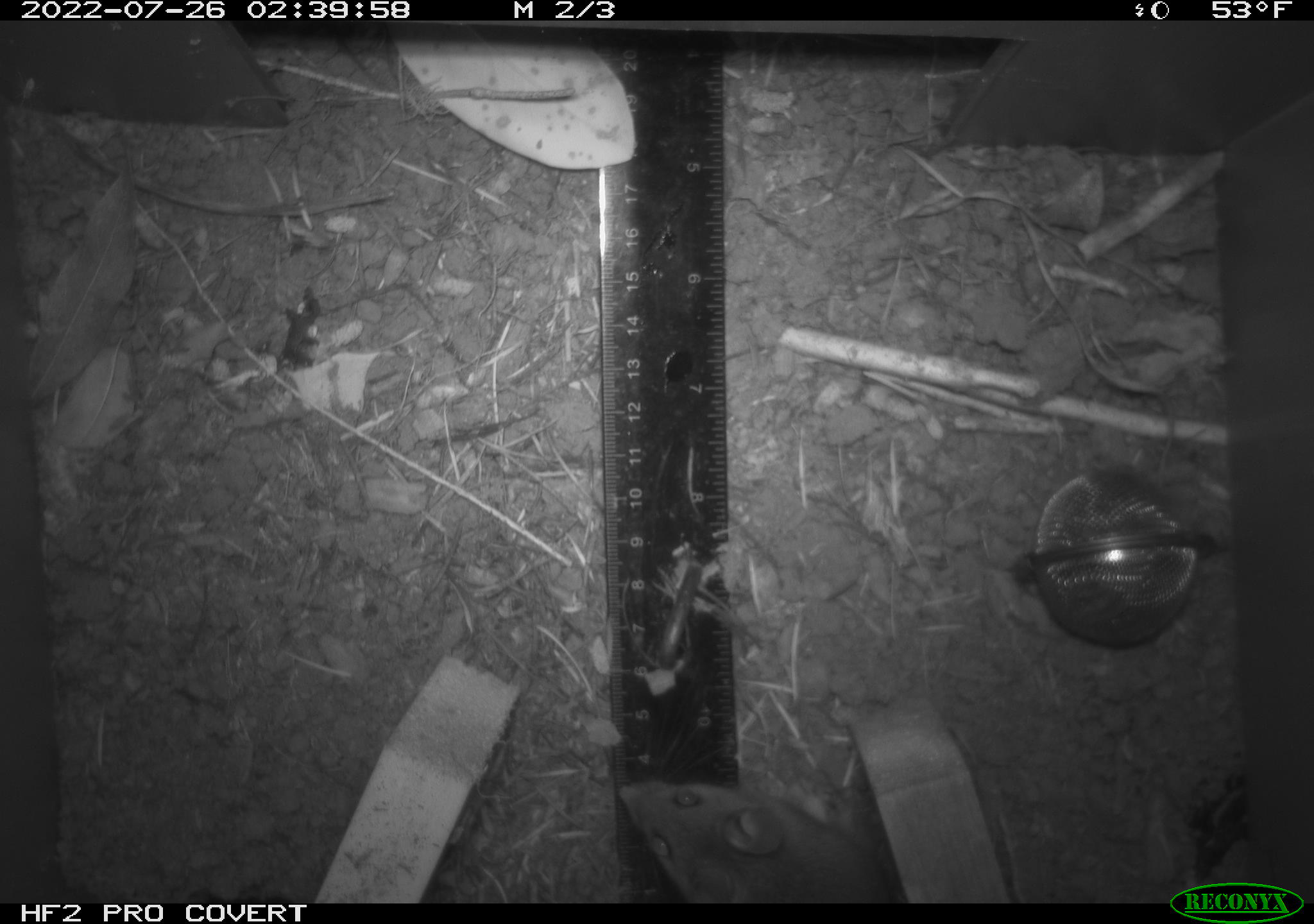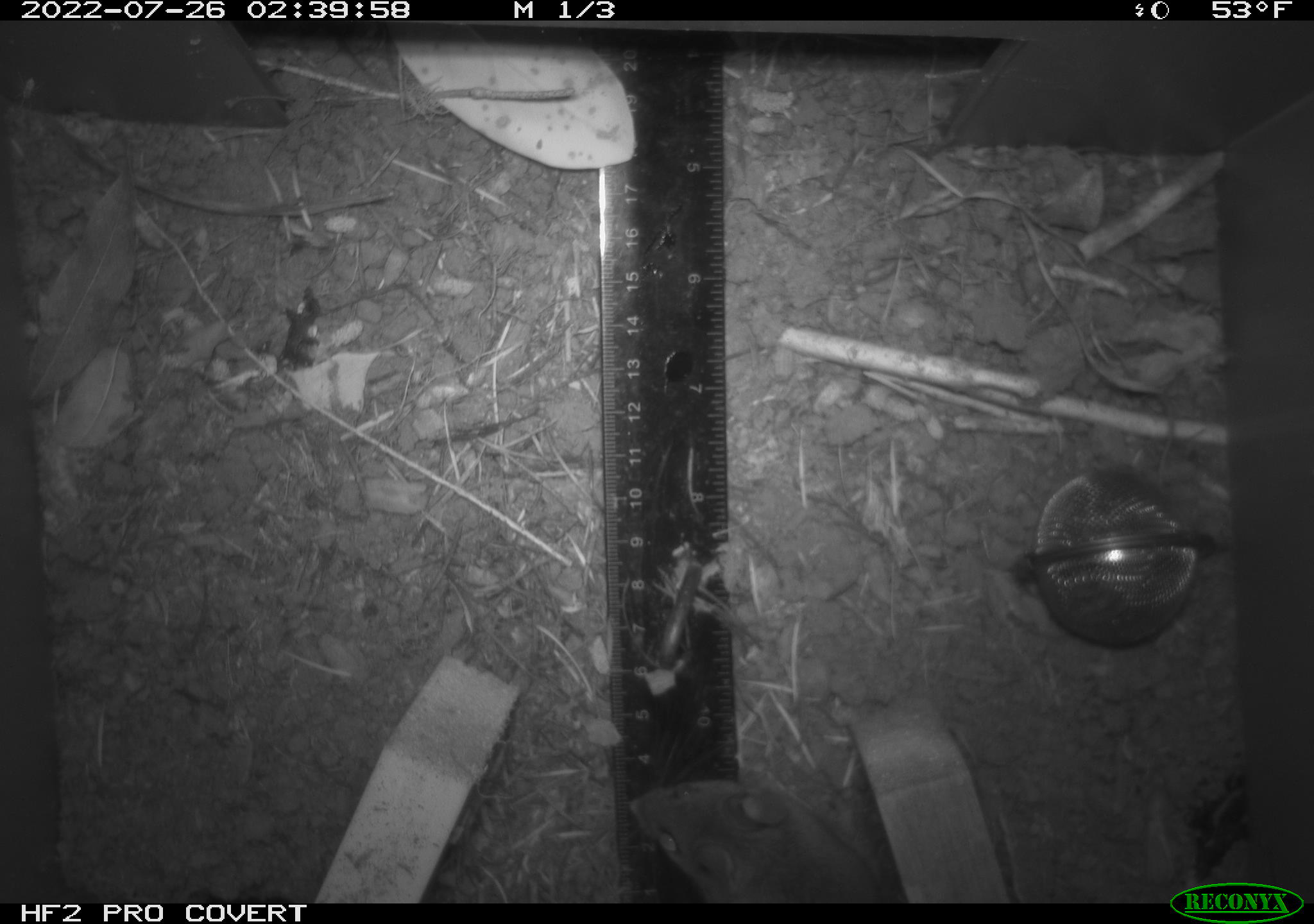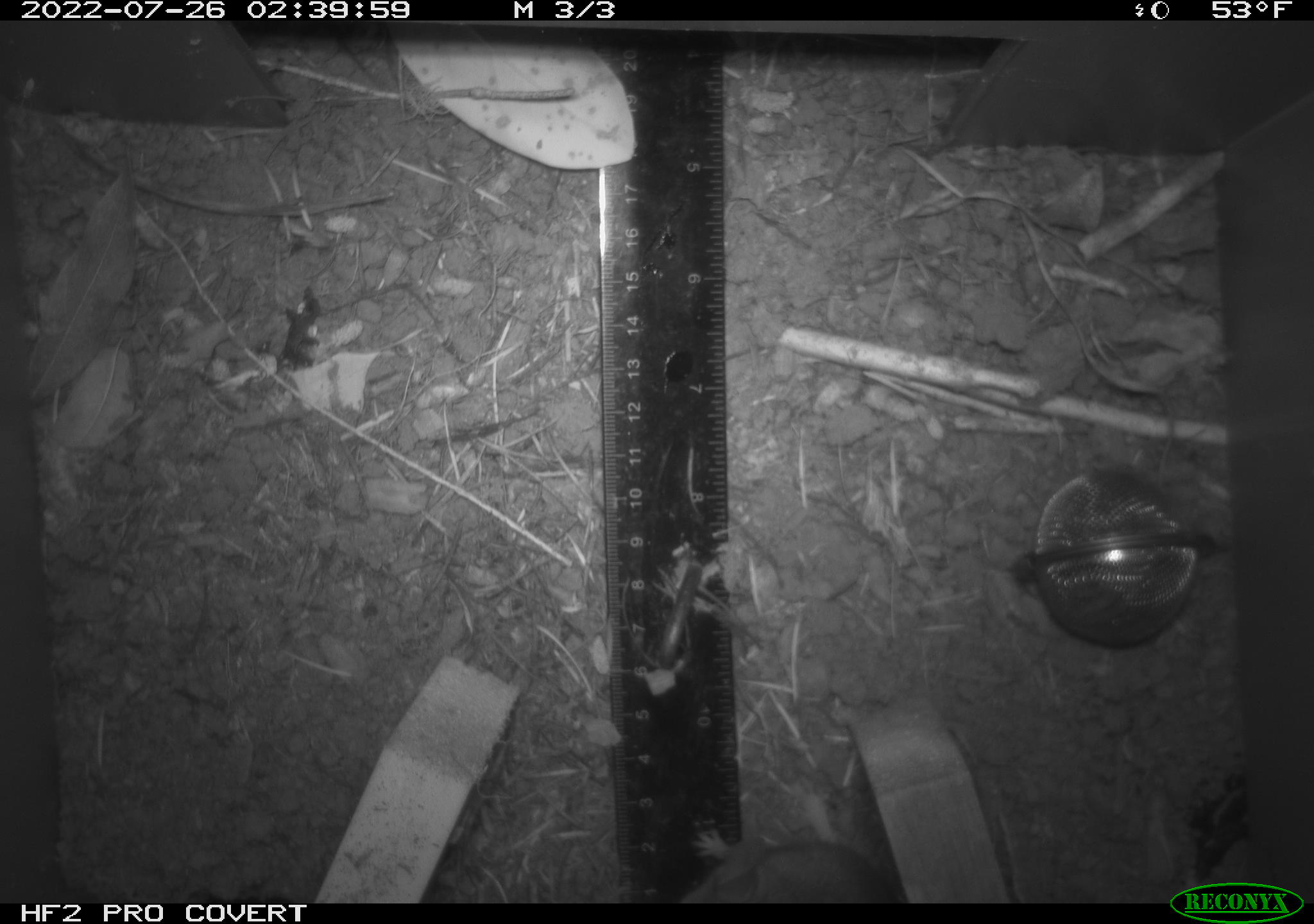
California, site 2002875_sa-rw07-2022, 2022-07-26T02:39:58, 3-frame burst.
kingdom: Animalia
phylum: Chordata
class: Mammalia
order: Rodentia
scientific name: Rodentia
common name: mouse species